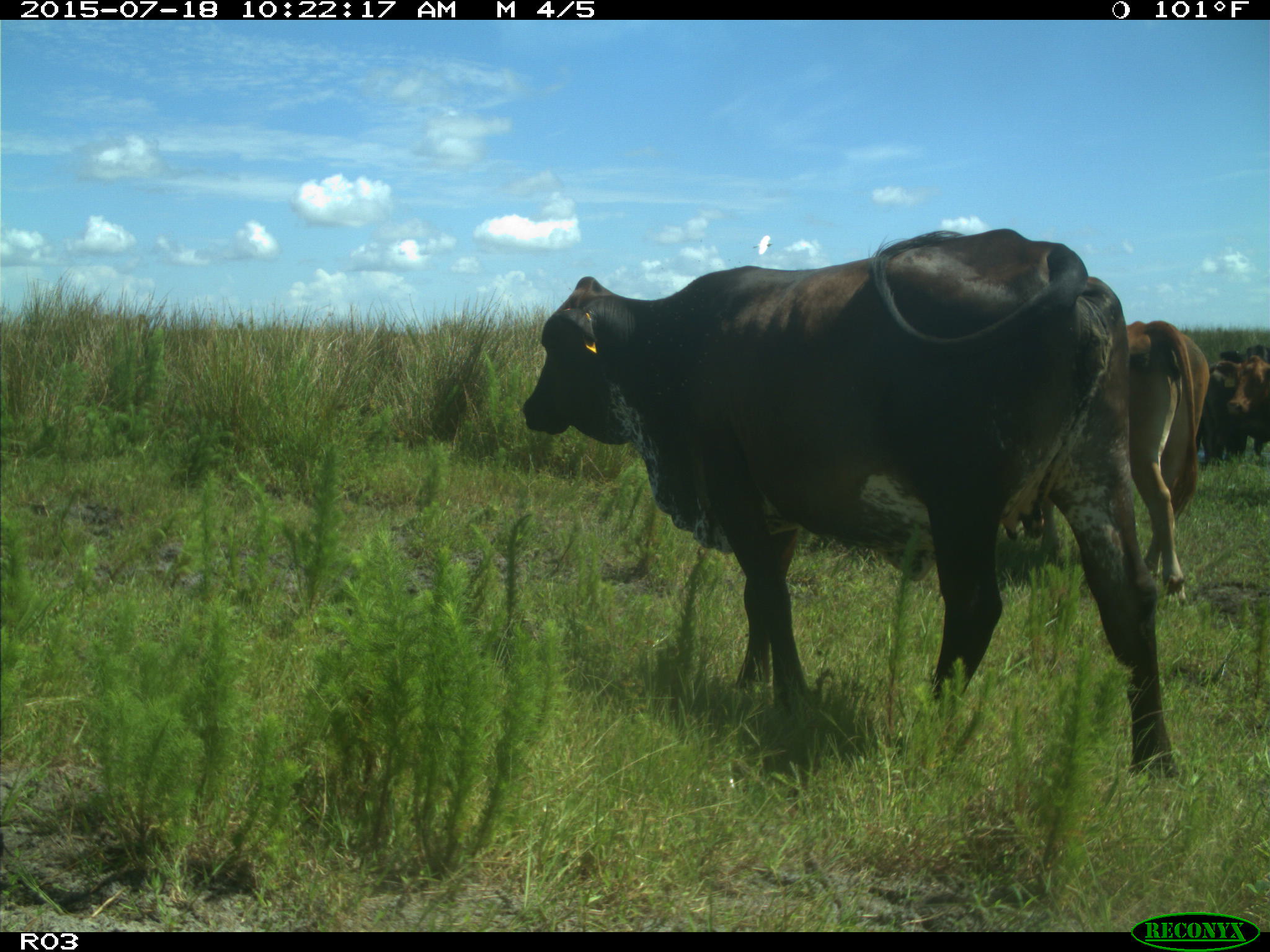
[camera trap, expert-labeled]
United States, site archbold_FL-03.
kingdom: Animalia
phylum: Chordata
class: Mammalia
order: Artiodactyla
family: Bovidae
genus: Bos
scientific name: Bos taurus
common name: domestic cow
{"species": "Bos taurus (domestic cow)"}